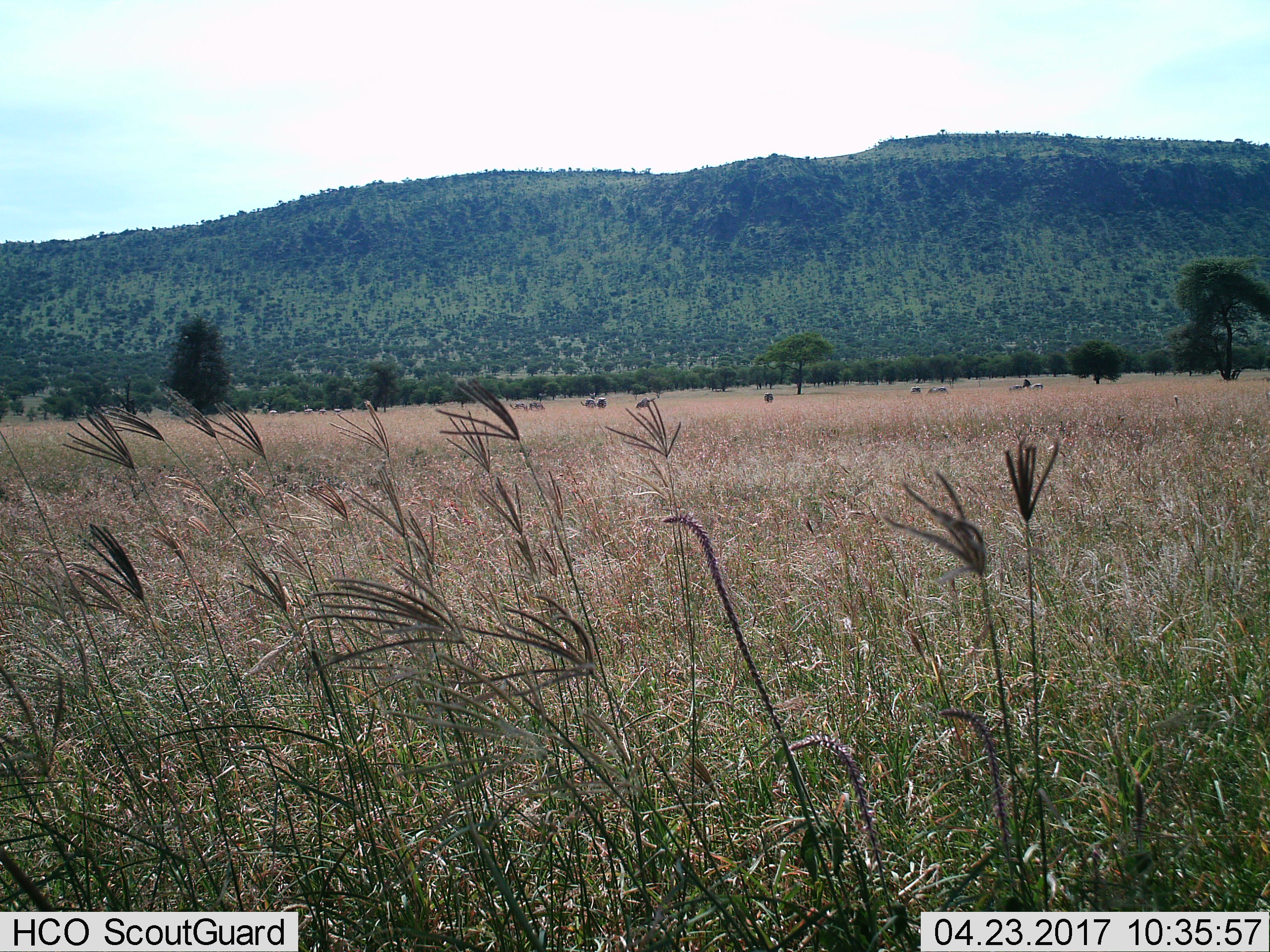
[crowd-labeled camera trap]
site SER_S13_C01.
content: unidentified animal